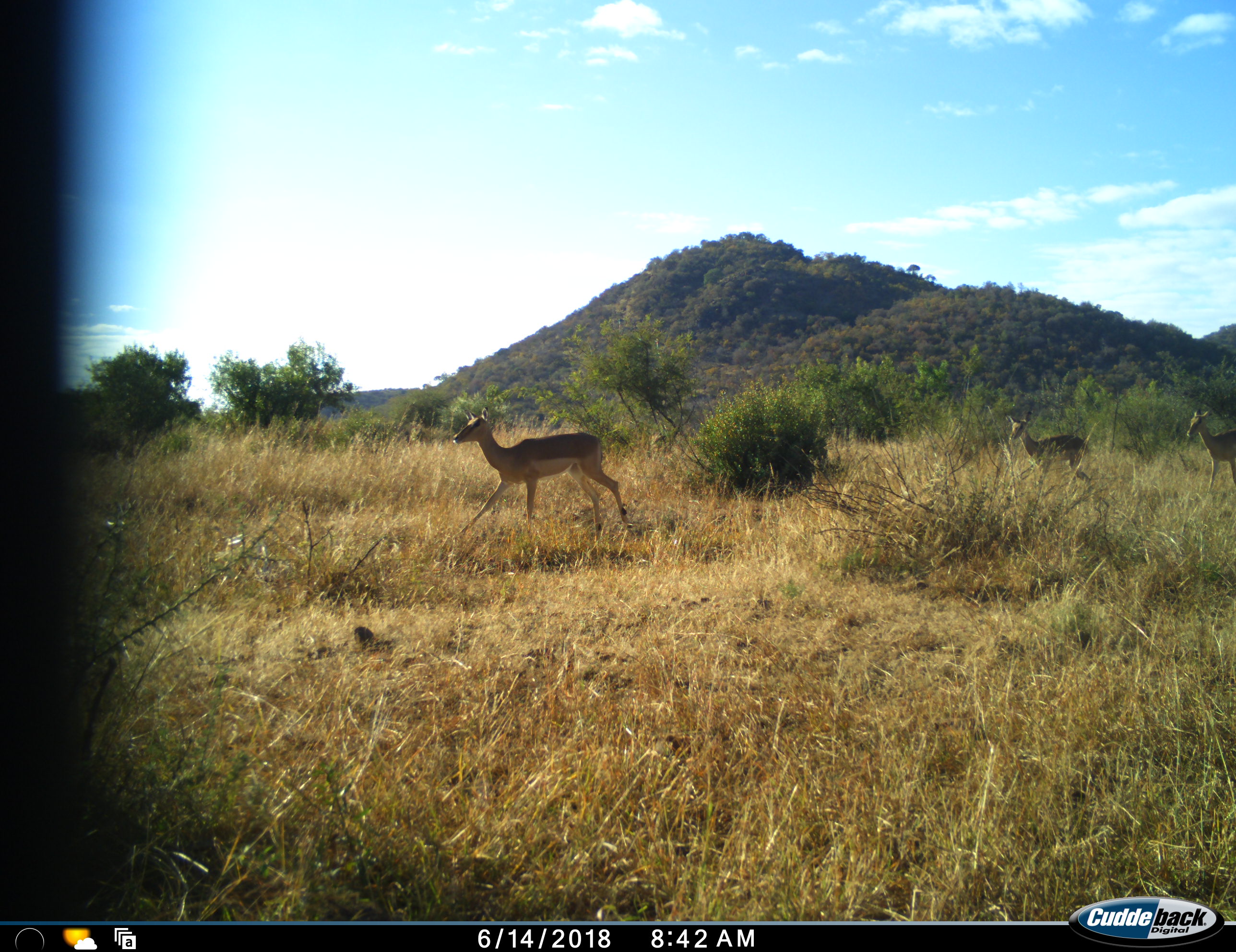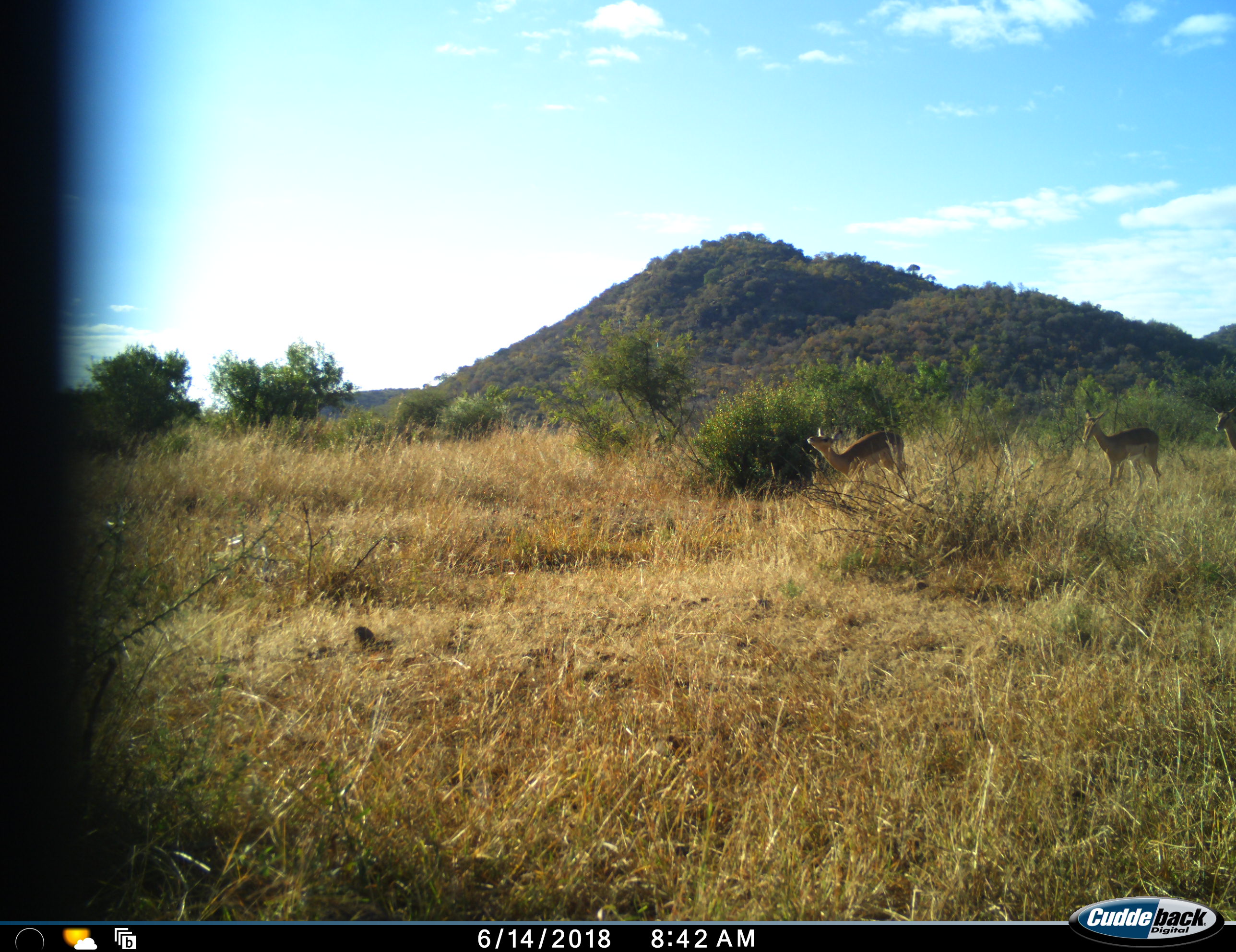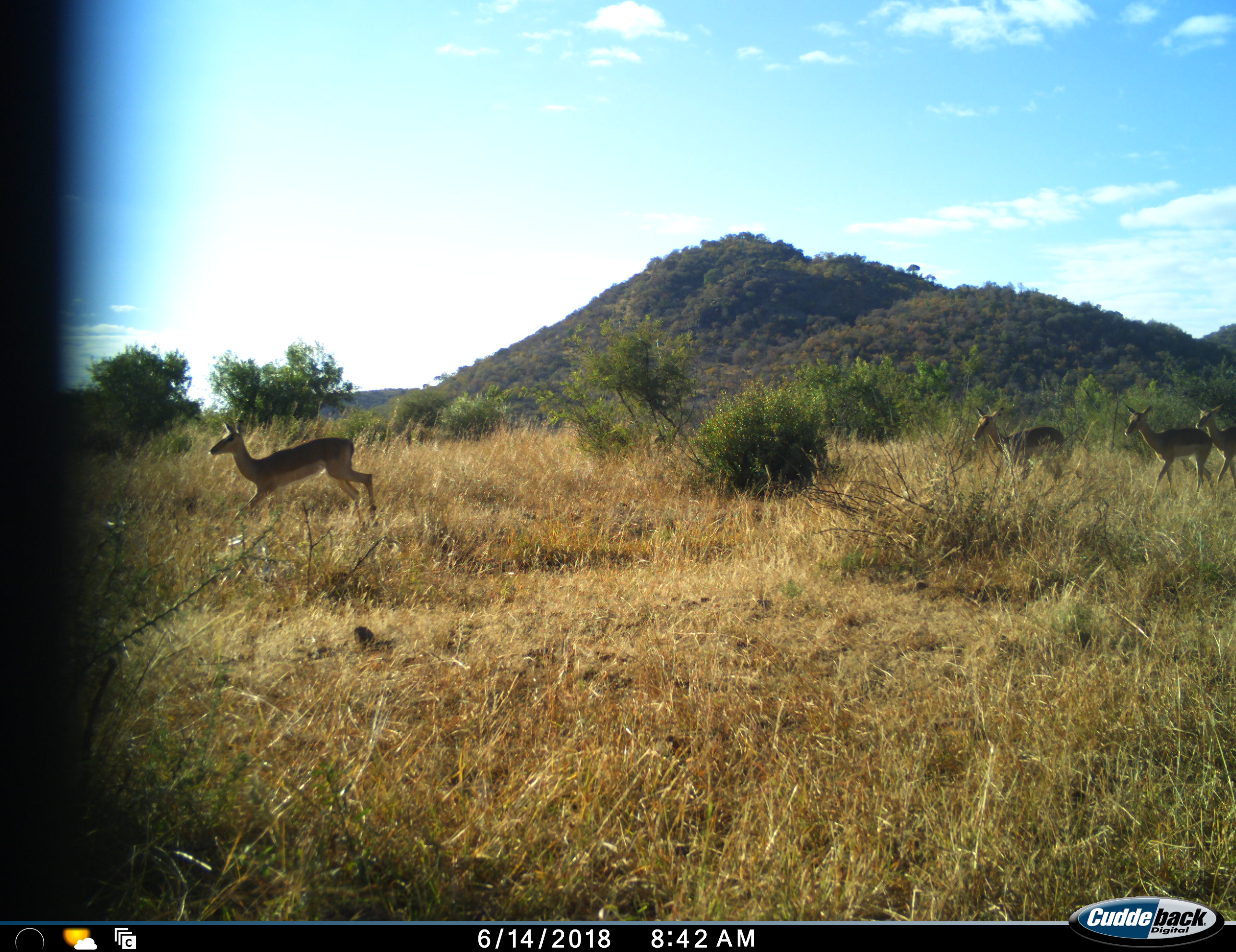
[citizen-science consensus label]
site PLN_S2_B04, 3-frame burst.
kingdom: Animalia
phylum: Chordata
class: Mammalia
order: Artiodactyla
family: Bovidae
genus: Aepyceros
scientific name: Aepyceros melampus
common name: impala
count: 4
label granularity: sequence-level